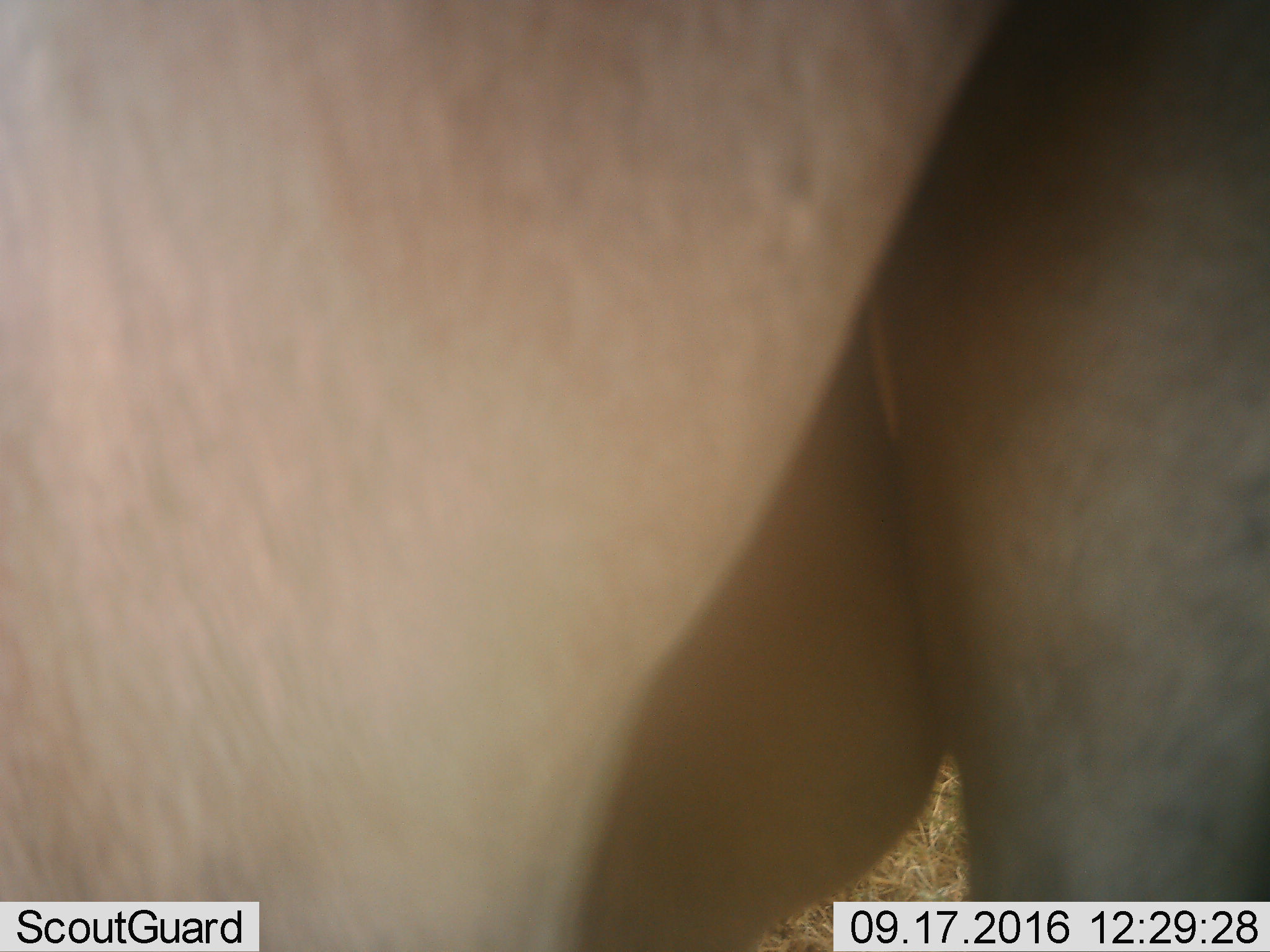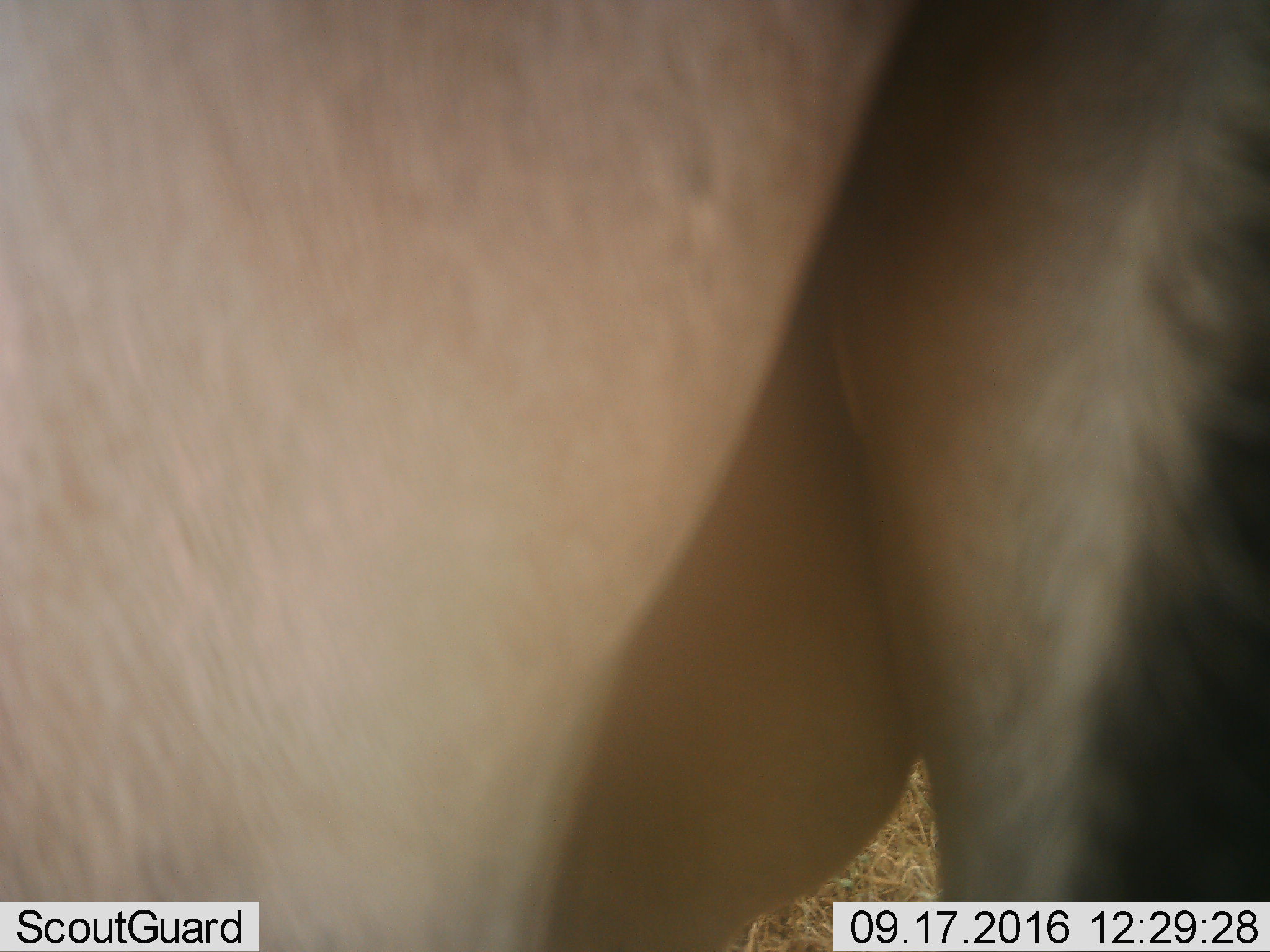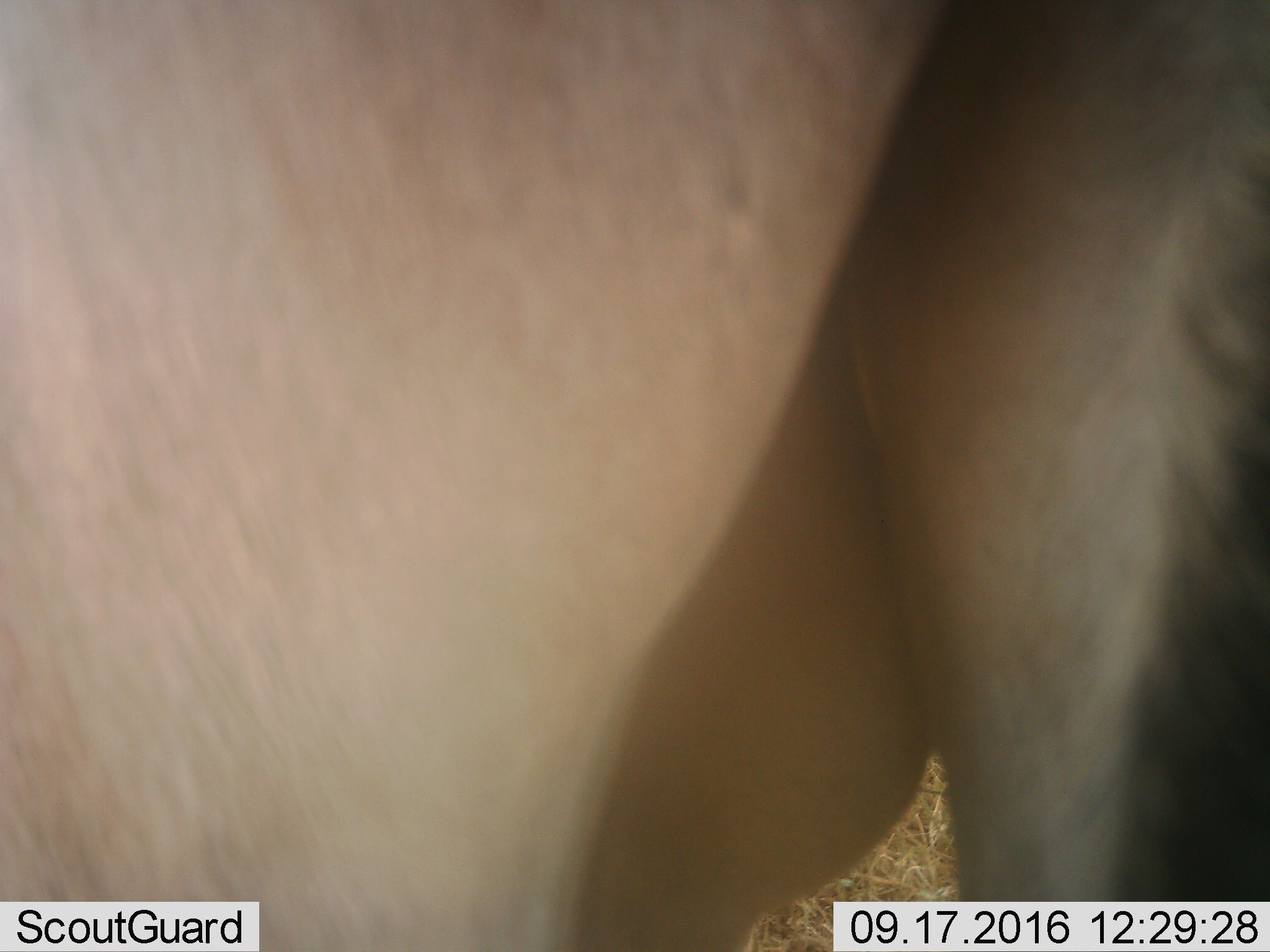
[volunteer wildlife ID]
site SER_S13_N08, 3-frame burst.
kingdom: Animalia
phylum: Chordata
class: Mammalia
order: Artiodactyla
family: Bovidae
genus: Alcelaphus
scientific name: Alcelaphus buselaphus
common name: hartebeest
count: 1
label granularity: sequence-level